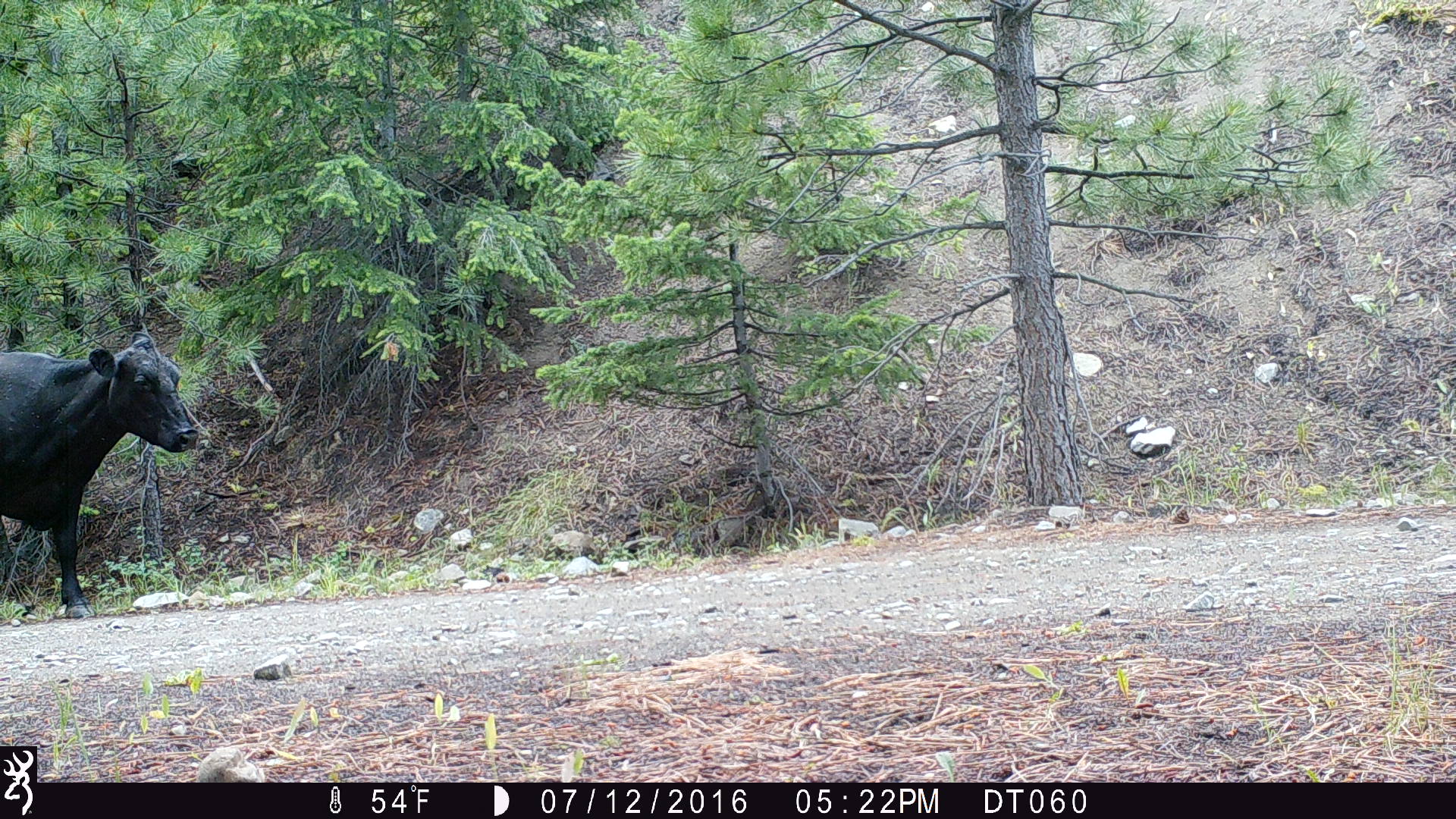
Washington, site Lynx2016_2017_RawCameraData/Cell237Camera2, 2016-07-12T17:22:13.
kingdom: Animalia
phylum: Chordata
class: Mammalia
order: Artiodactyla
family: Bovidae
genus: Bos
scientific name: Bos taurus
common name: domestic cattle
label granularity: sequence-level